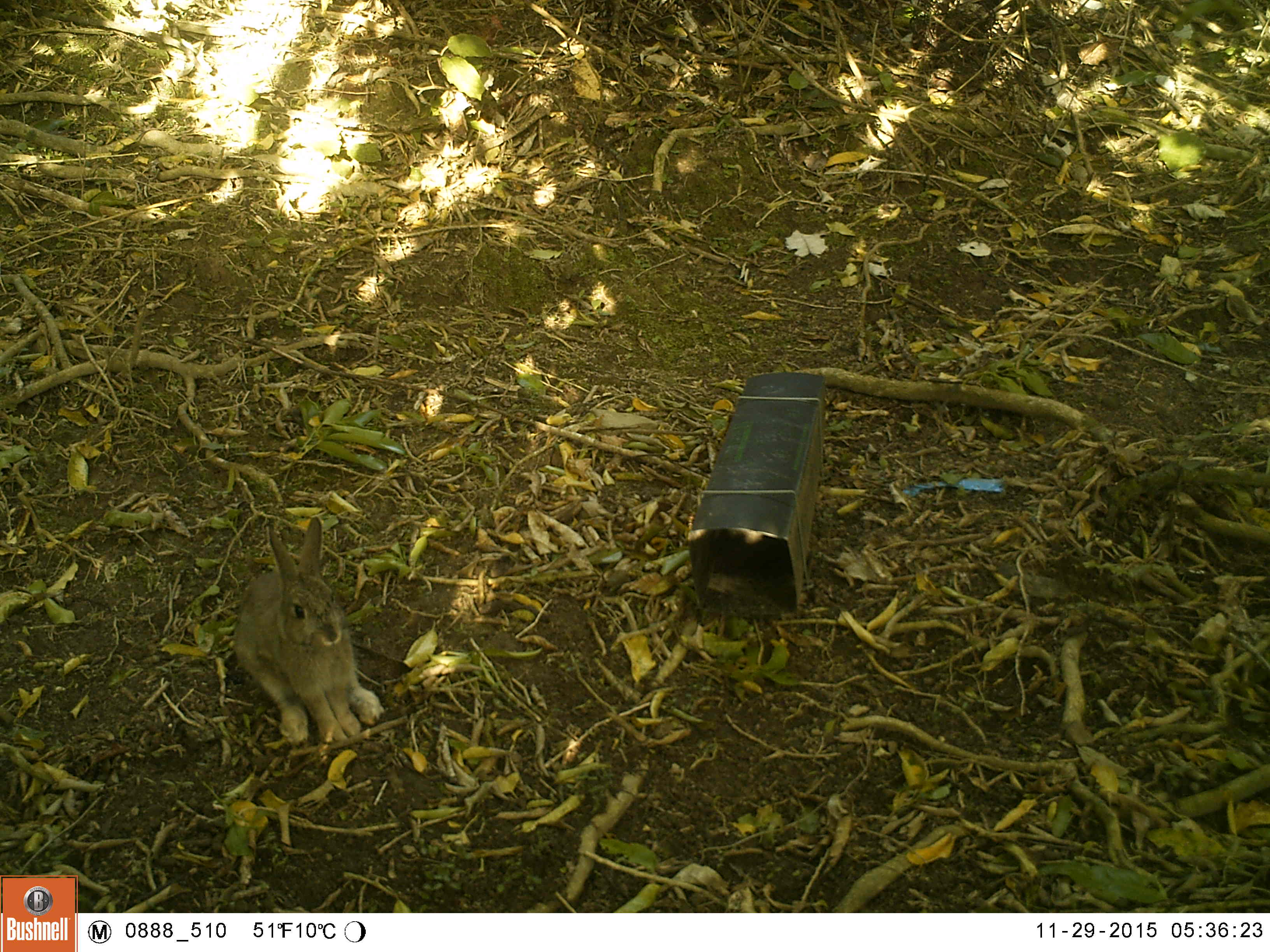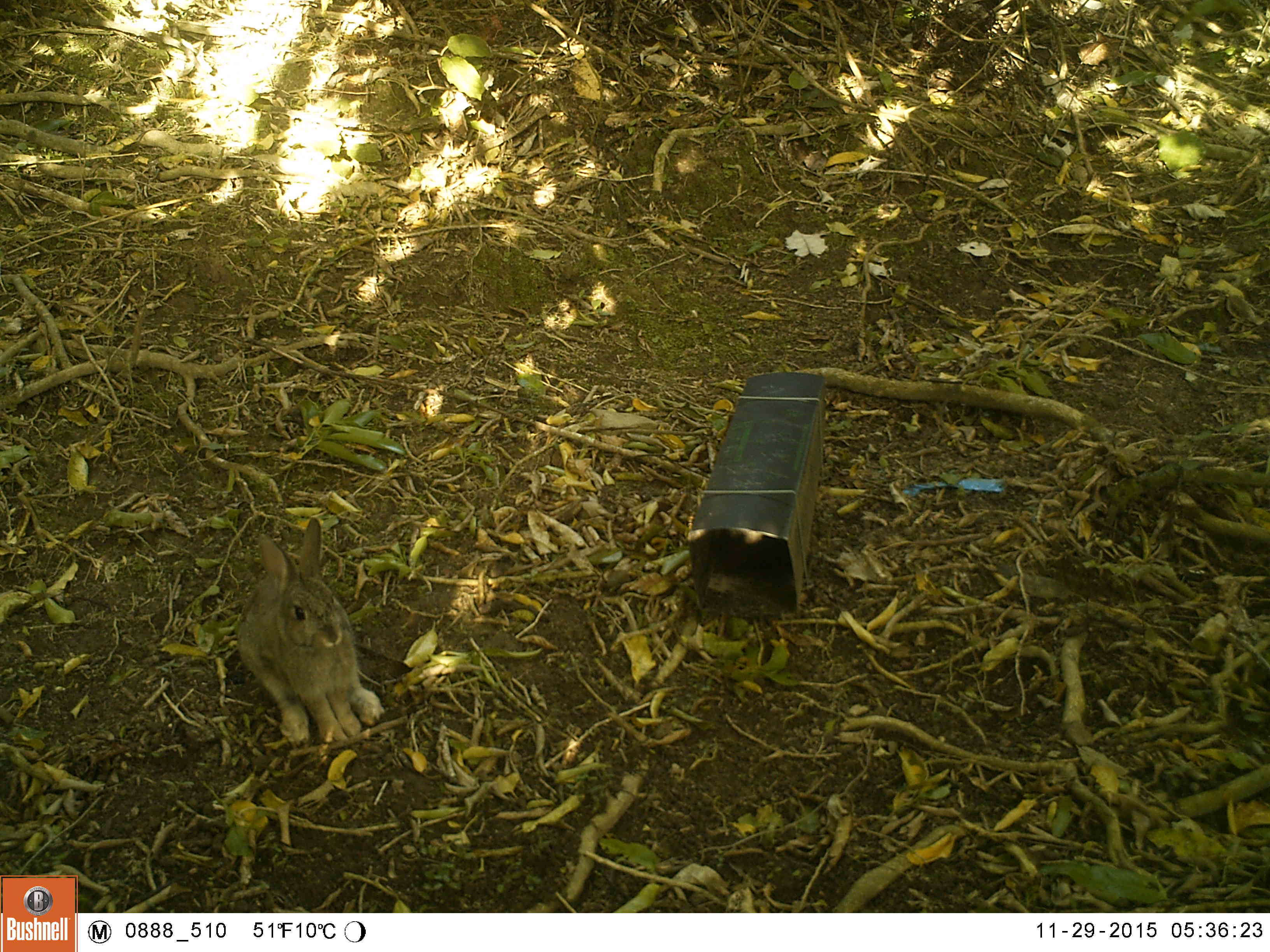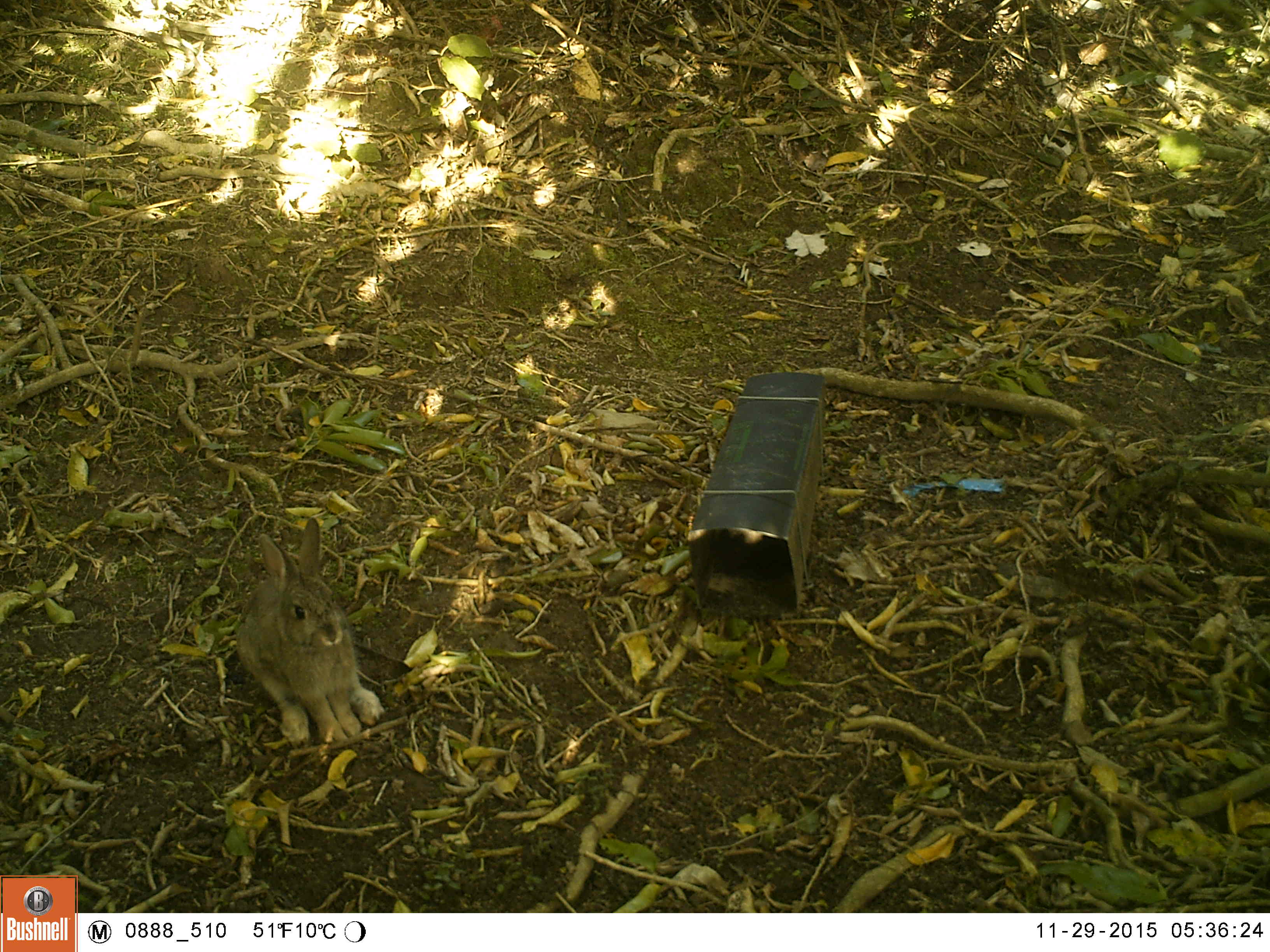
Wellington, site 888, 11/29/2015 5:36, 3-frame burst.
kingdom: Animalia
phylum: Chordata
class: Mammalia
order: Lagomorpha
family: Leporidae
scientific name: Leporidae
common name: rabbit